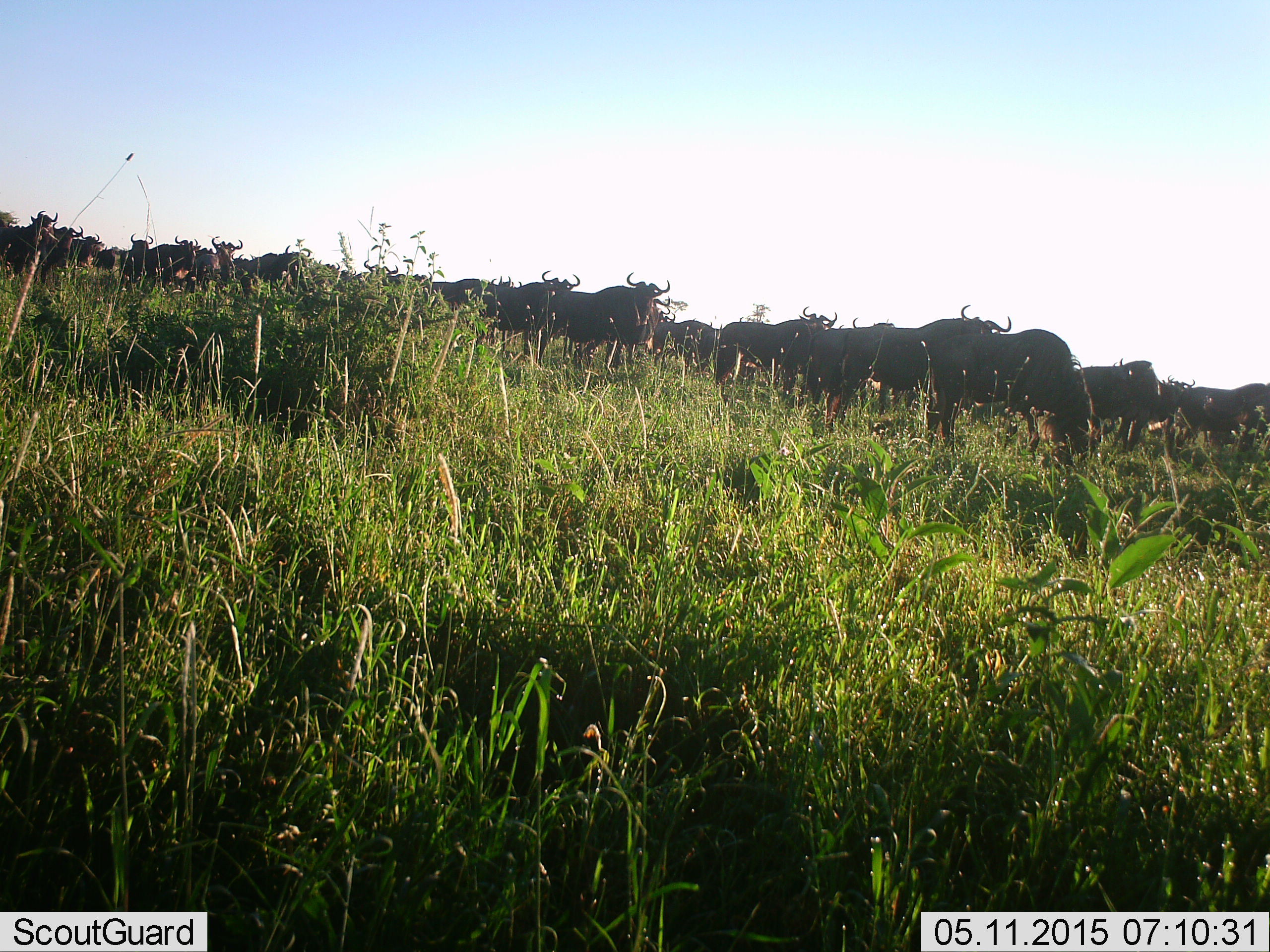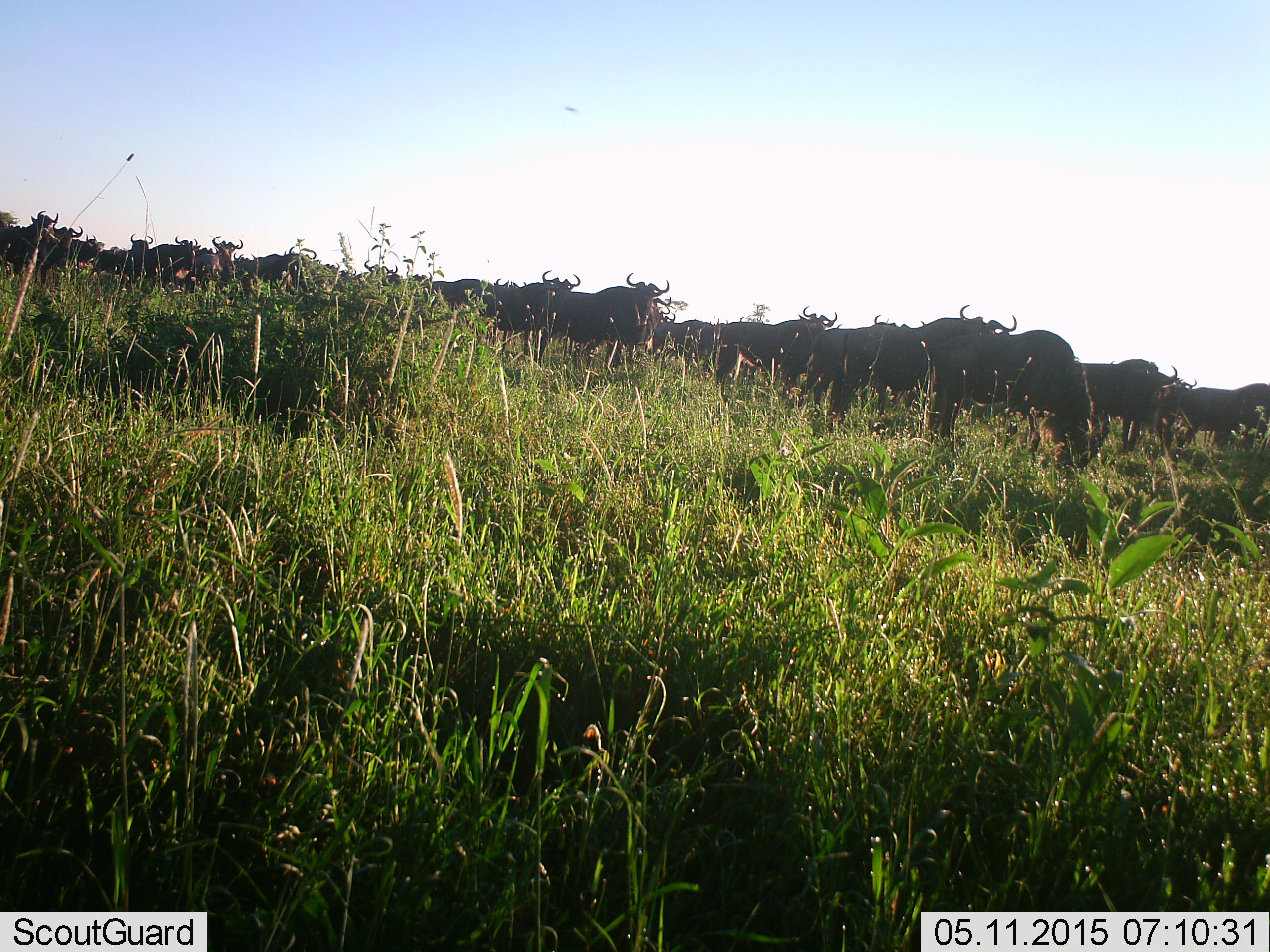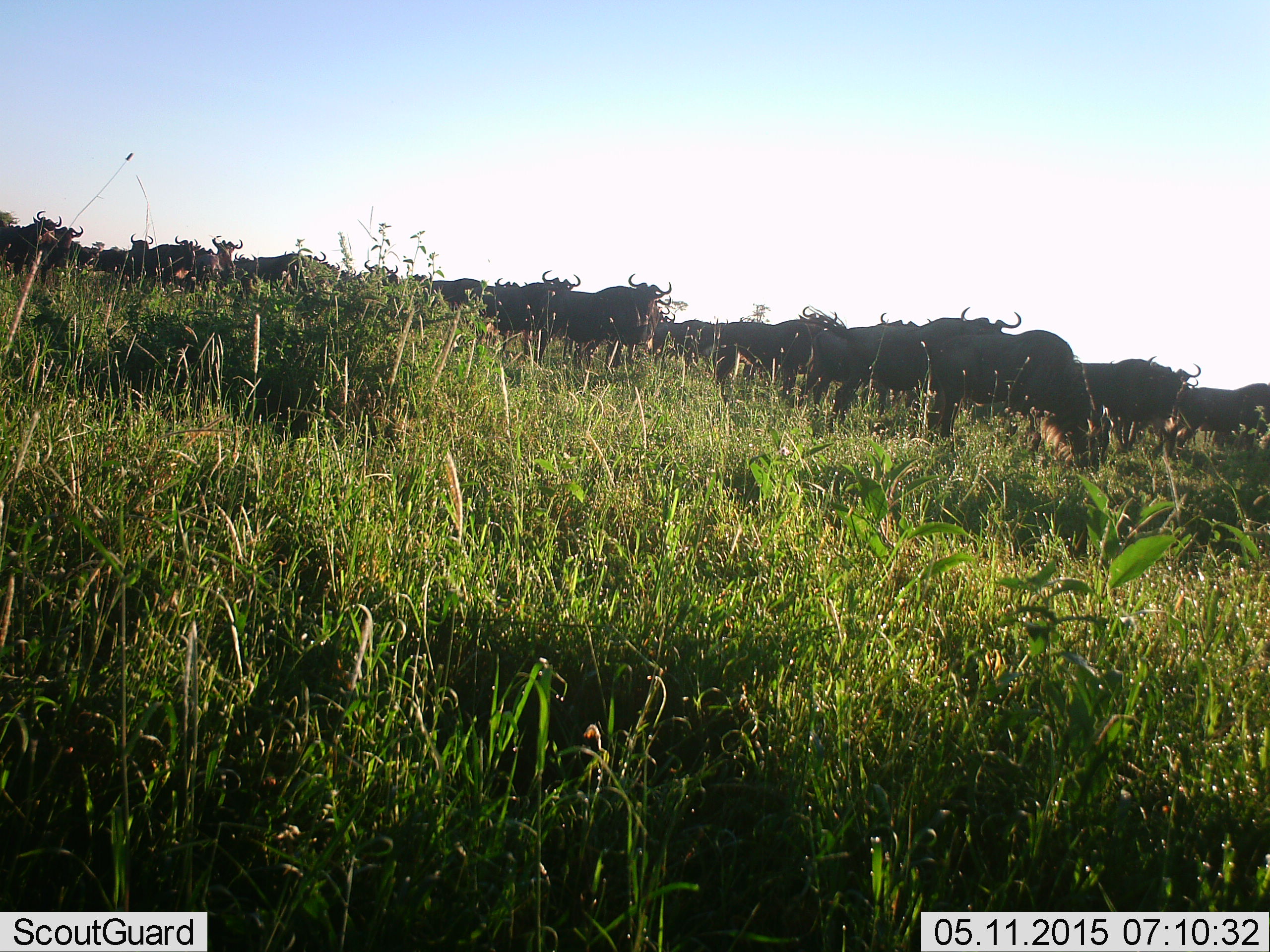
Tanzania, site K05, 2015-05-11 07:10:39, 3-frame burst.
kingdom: Animalia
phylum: Chordata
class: Mammalia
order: Artiodactyla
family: Bovidae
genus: Connochaetes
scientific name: Connochaetes taurinus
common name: blue wildebeest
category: wildebeest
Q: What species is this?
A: Wildebeest (blue wildebeest) (Connochaetes taurinus).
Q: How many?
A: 11-50.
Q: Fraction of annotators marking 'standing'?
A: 90%.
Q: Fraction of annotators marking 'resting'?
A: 10%.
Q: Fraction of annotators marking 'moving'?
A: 20%.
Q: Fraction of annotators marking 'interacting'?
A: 0%.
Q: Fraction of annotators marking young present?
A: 0%.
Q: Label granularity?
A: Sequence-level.